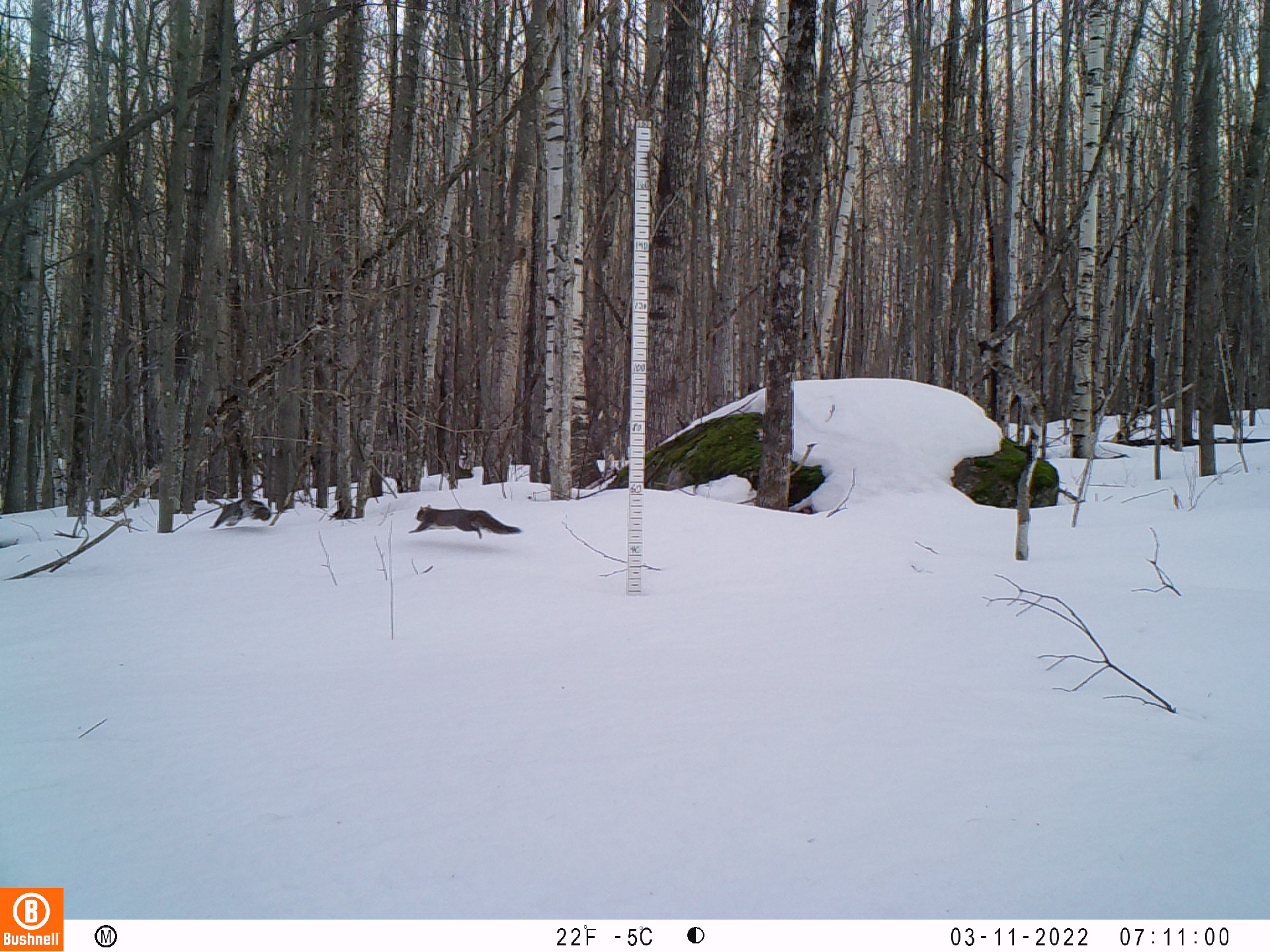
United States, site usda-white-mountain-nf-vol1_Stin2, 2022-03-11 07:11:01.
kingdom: Animalia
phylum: Chordata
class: Mammalia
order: Rodentia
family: Sciuridae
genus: Sciurus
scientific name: Sciurus carolinensis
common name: gray squirrel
Gray squirrel (Sciurus carolinensis).